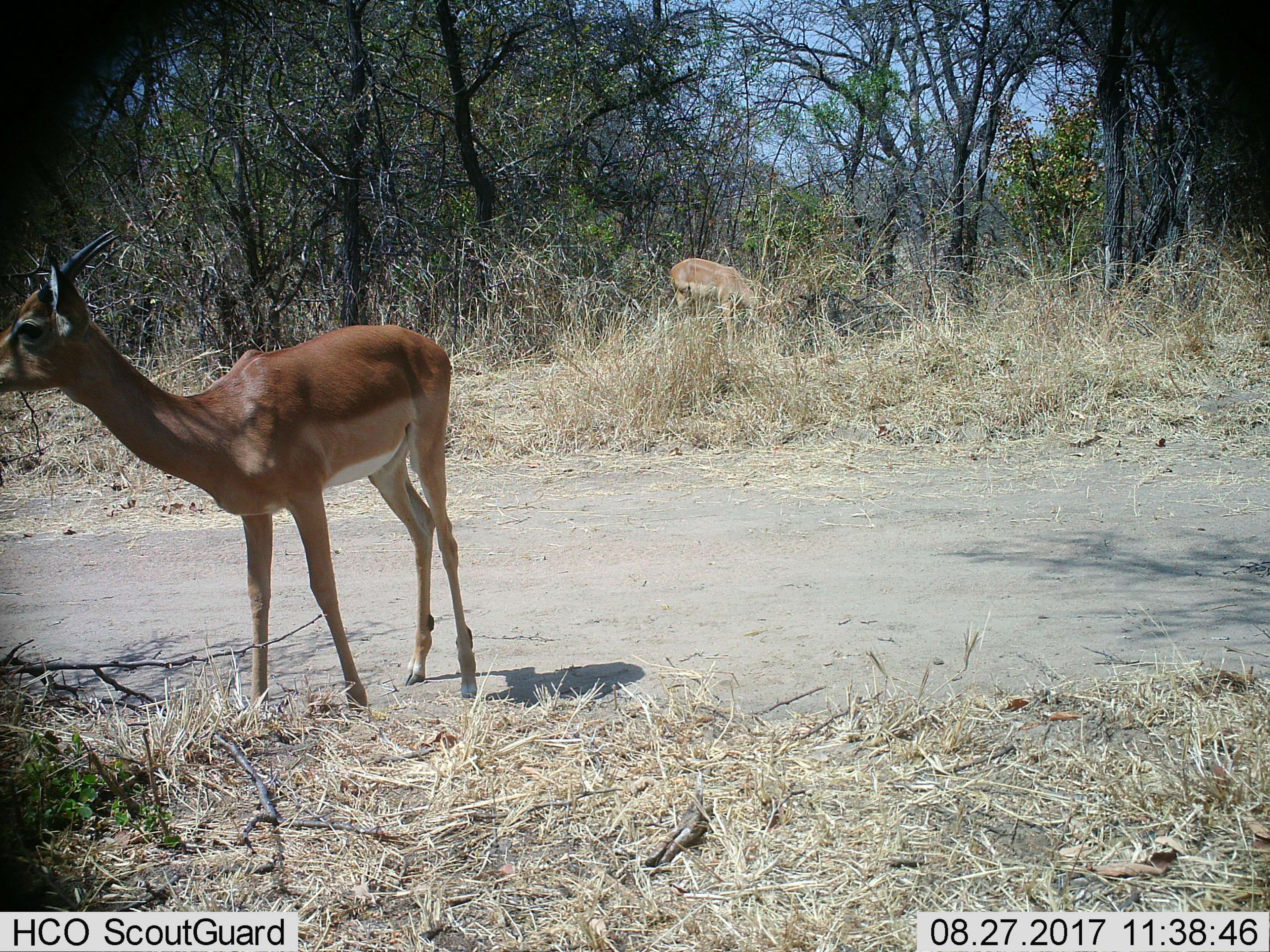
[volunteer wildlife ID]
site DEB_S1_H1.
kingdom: Animalia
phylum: Chordata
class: Mammalia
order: Artiodactyla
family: Bovidae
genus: Aepyceros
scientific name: Aepyceros melampus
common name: impala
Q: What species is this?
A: Impala (Aepyceros melampus).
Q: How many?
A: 2.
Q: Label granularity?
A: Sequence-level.